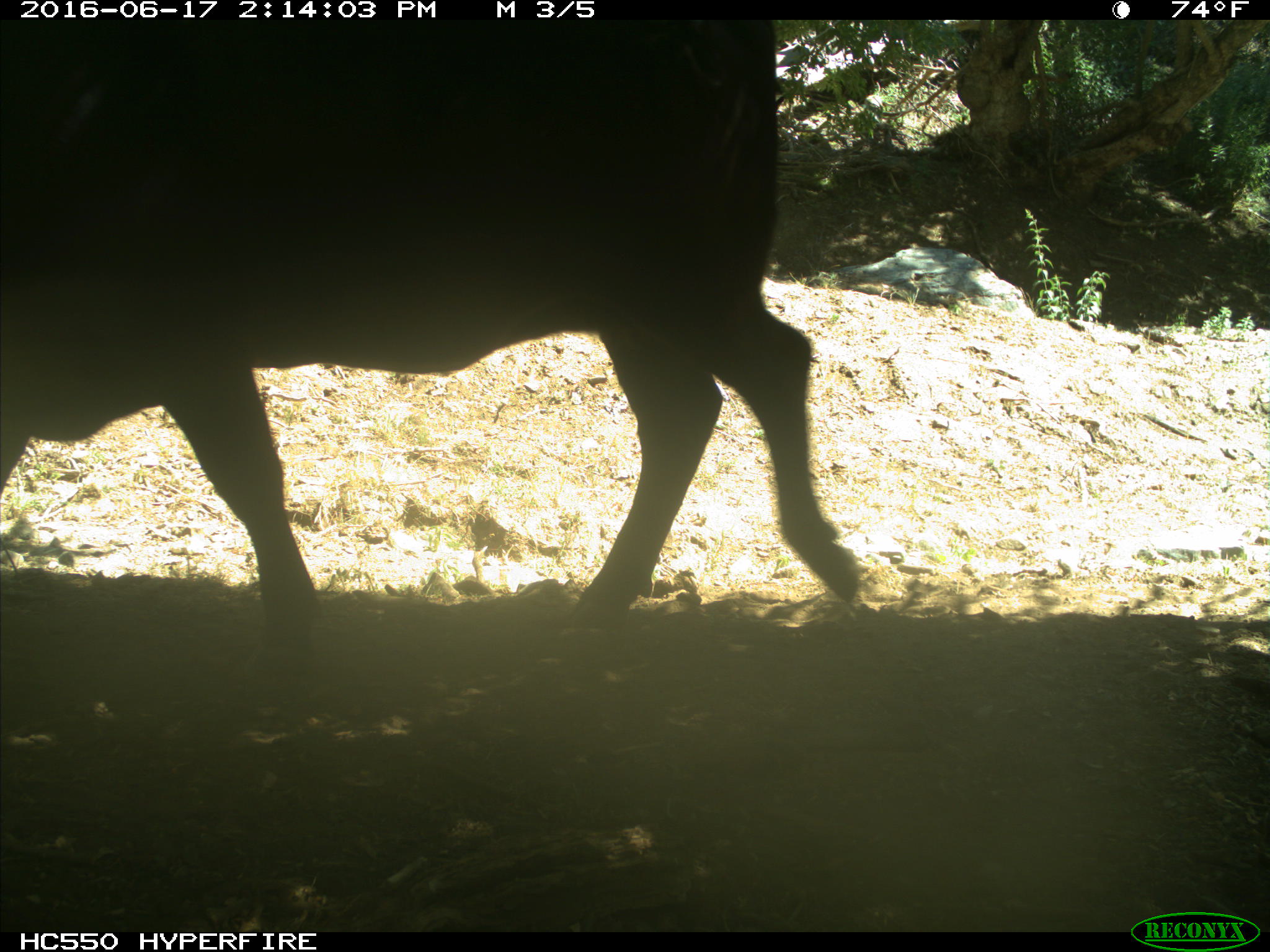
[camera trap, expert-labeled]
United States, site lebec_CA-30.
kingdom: Animalia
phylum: Chordata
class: Mammalia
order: Artiodactyla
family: Bovidae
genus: Bos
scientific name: Bos taurus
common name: domestic cow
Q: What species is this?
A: Bos taurus (domestic cow).